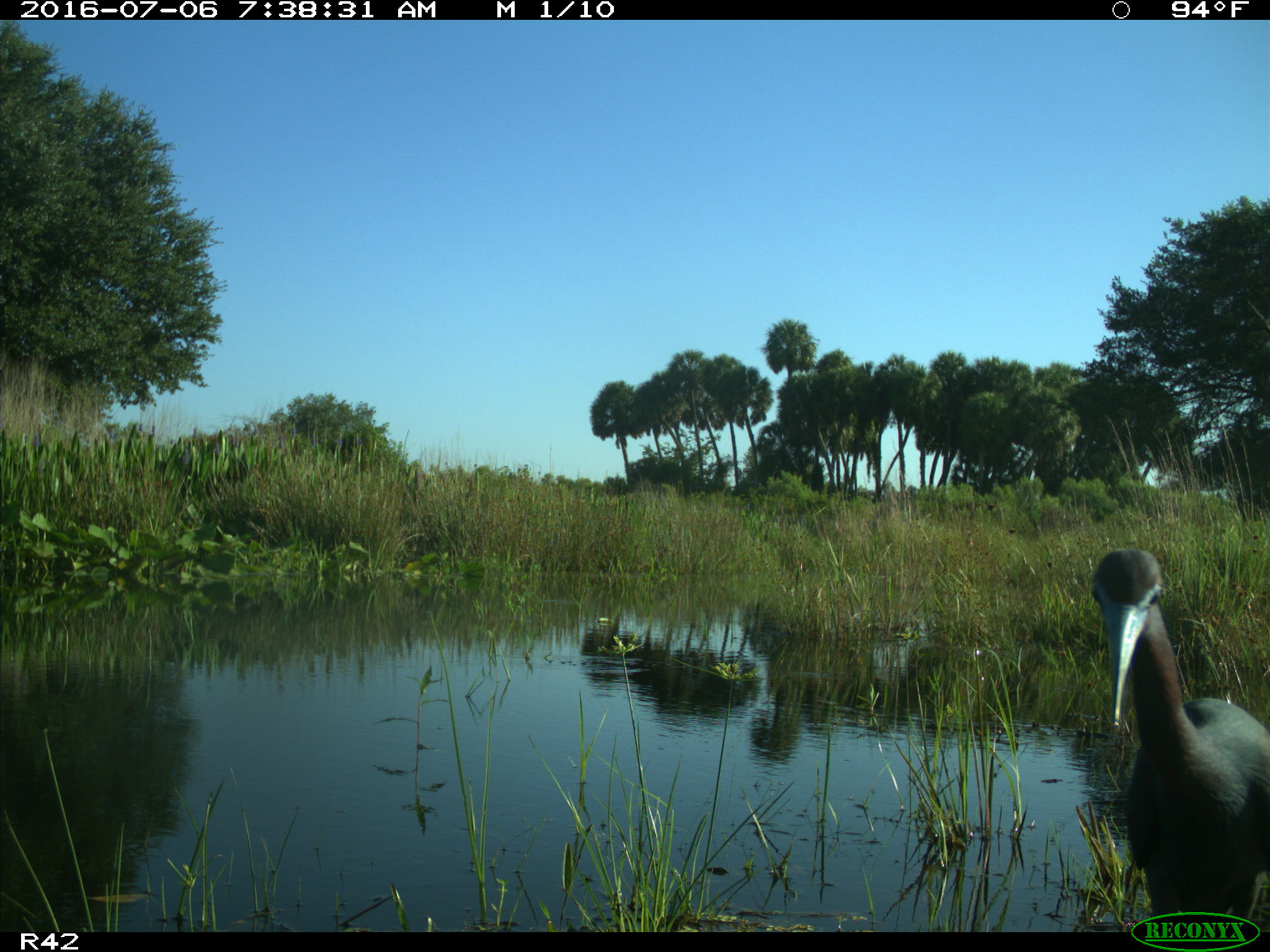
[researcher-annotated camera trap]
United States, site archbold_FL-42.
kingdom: Animalia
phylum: Chordata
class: Aves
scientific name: Aves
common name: birds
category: unidentified bird